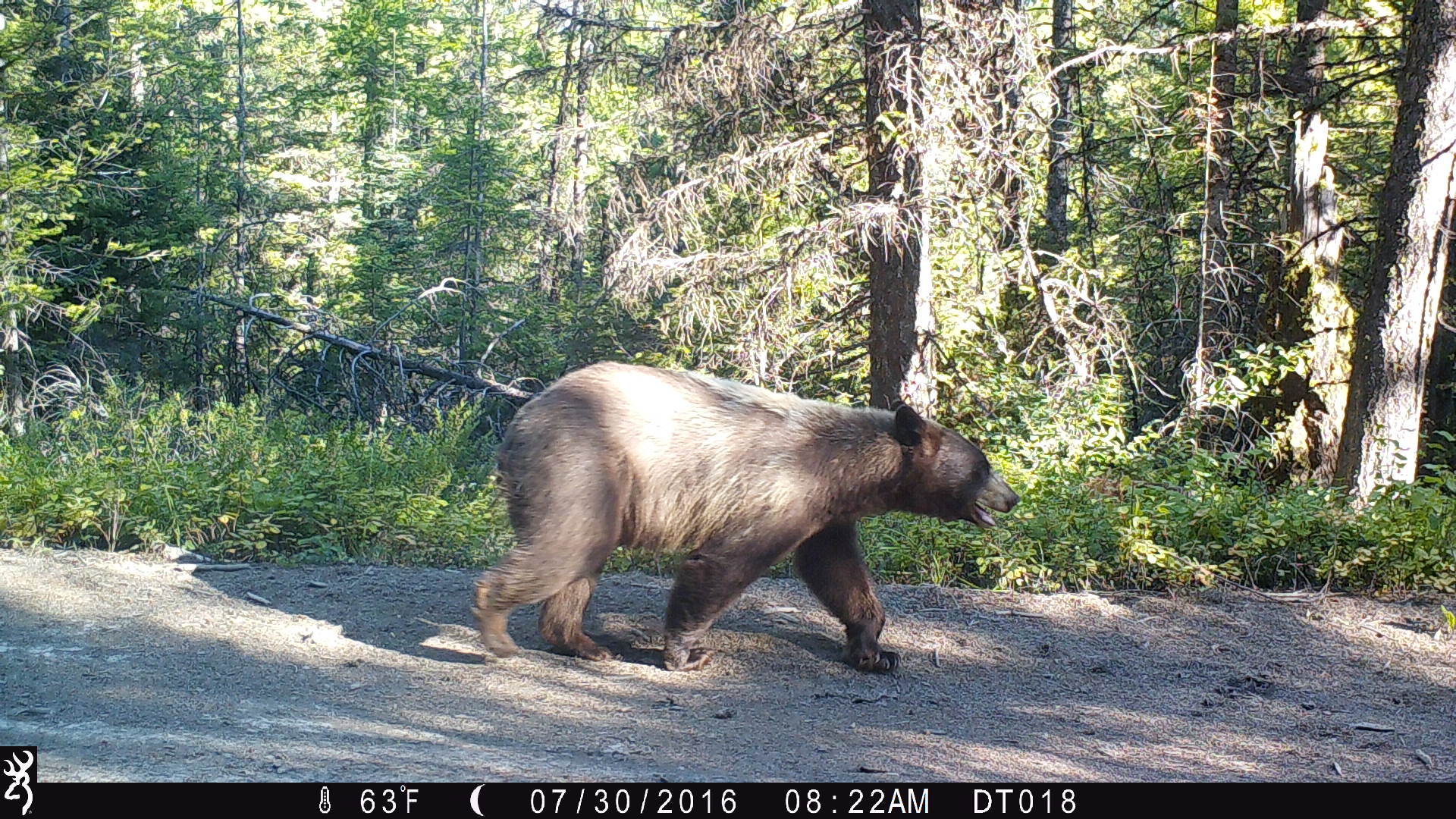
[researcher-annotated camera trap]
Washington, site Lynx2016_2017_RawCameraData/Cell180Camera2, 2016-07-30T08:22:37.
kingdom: Animalia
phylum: Chordata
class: Mammalia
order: Carnivora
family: Ursidae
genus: Ursus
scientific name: Ursus americanus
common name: american black bear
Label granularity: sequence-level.